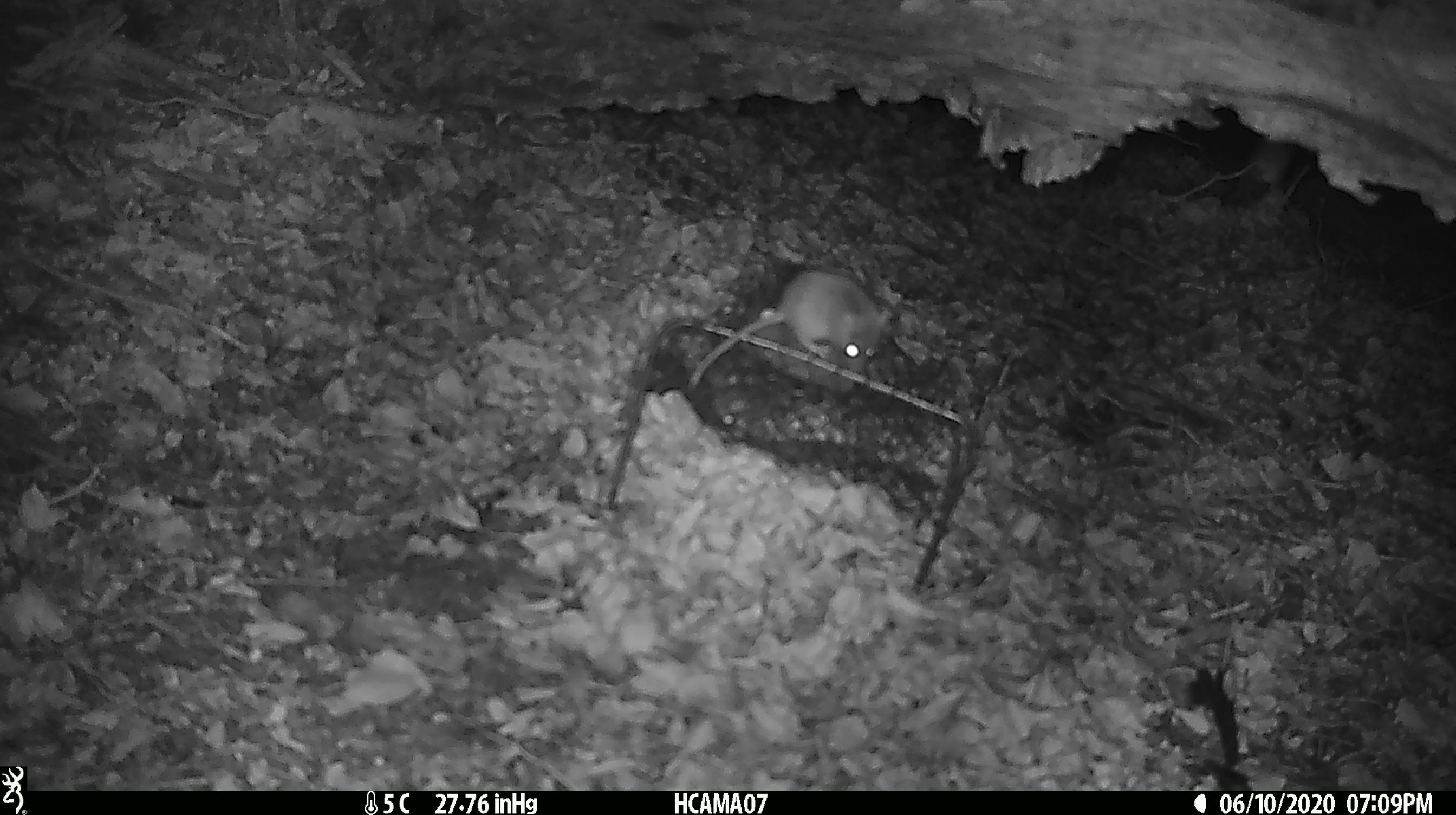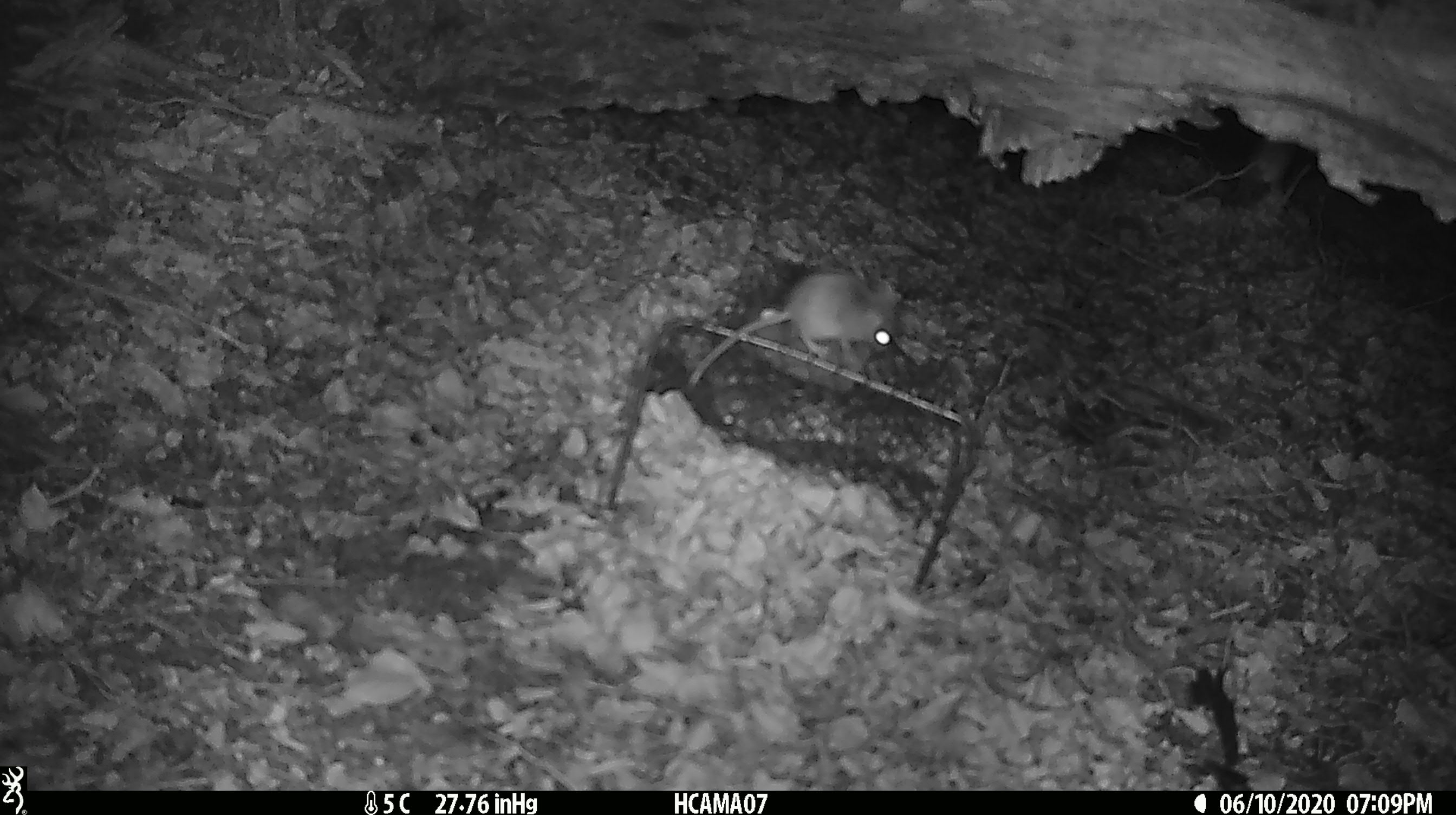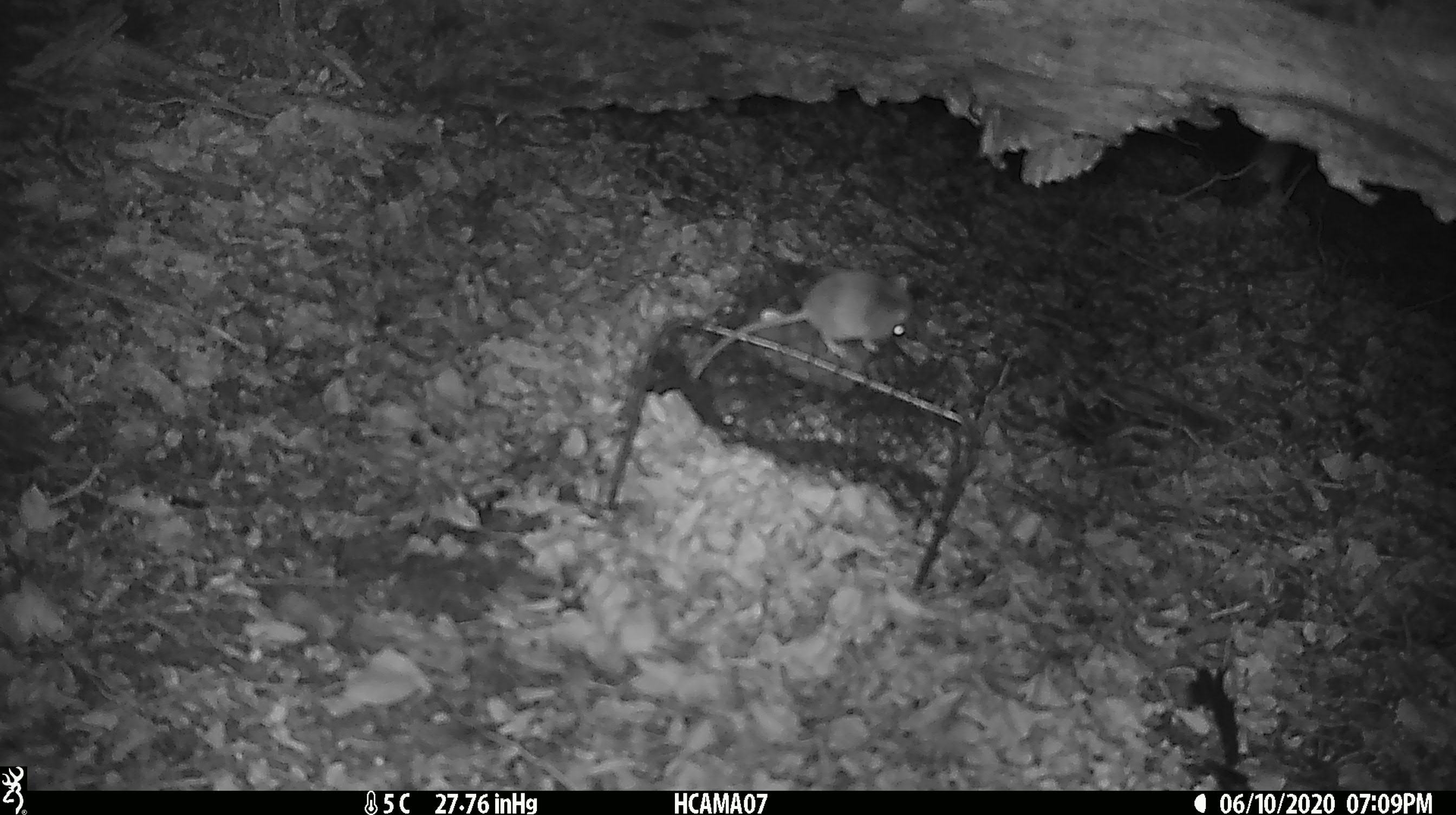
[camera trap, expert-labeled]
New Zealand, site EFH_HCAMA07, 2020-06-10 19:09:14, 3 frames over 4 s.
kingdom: Animalia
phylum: Chordata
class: Mammalia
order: Rodentia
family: Muridae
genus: Mus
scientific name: Mus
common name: mouse